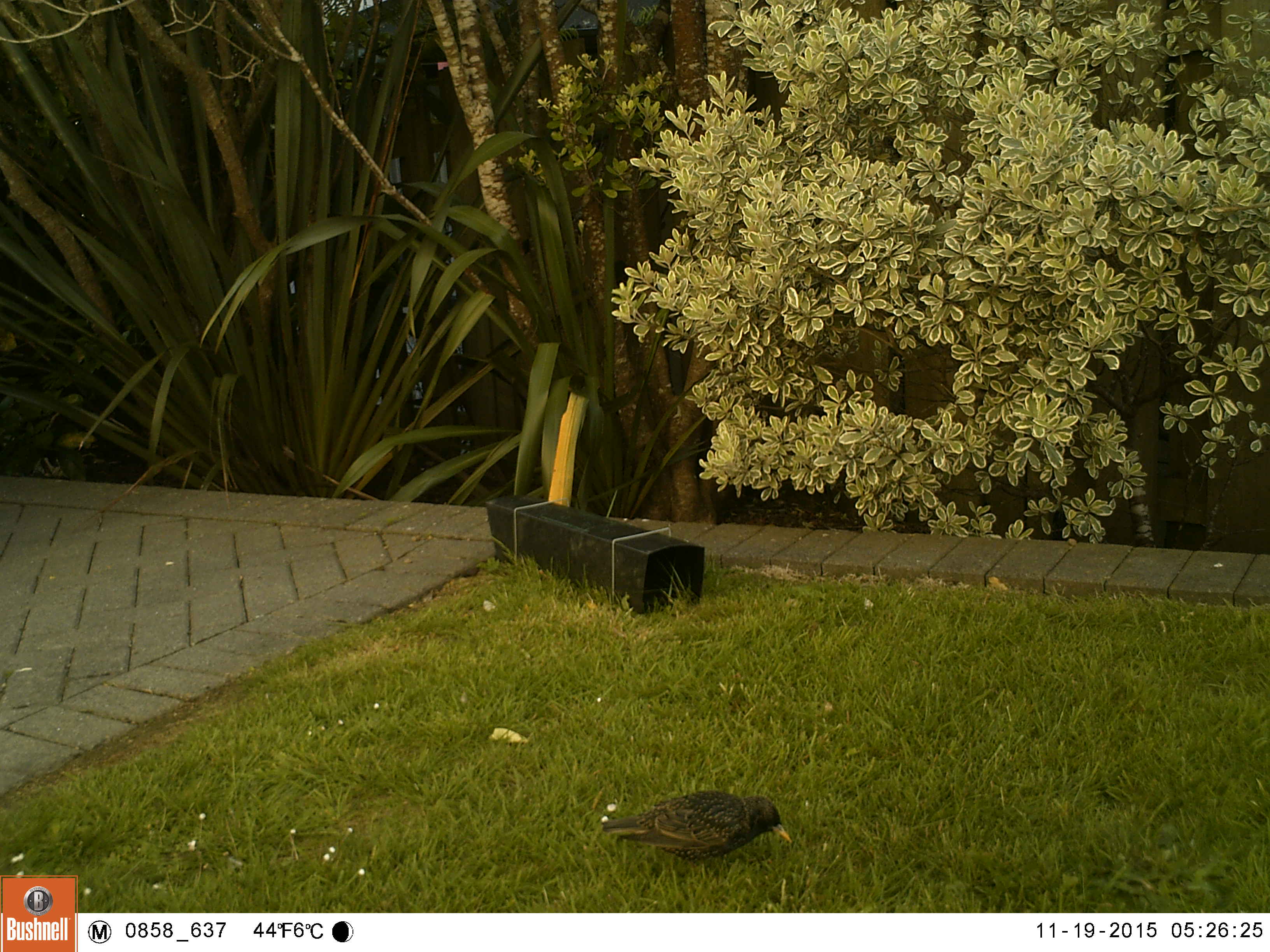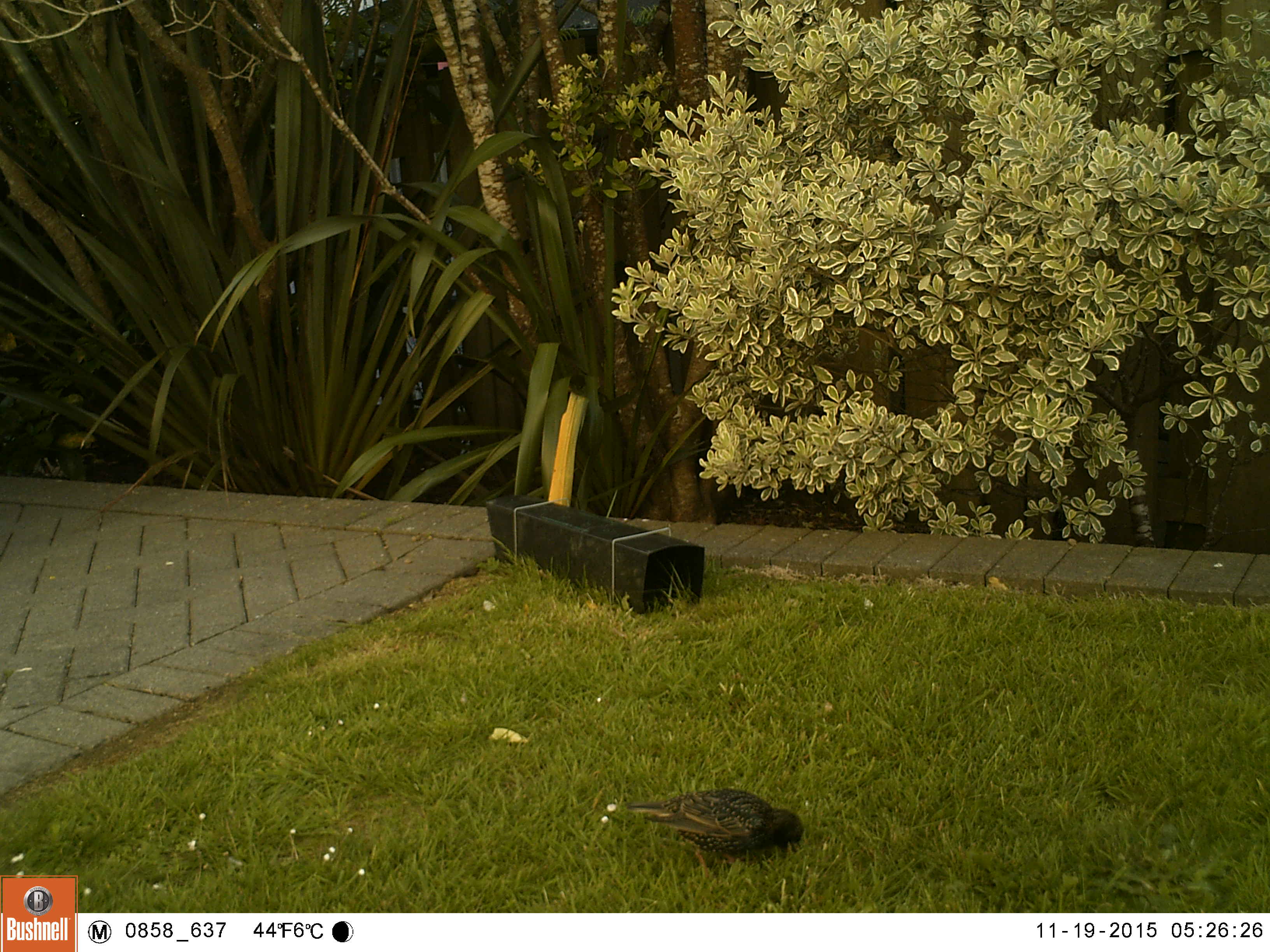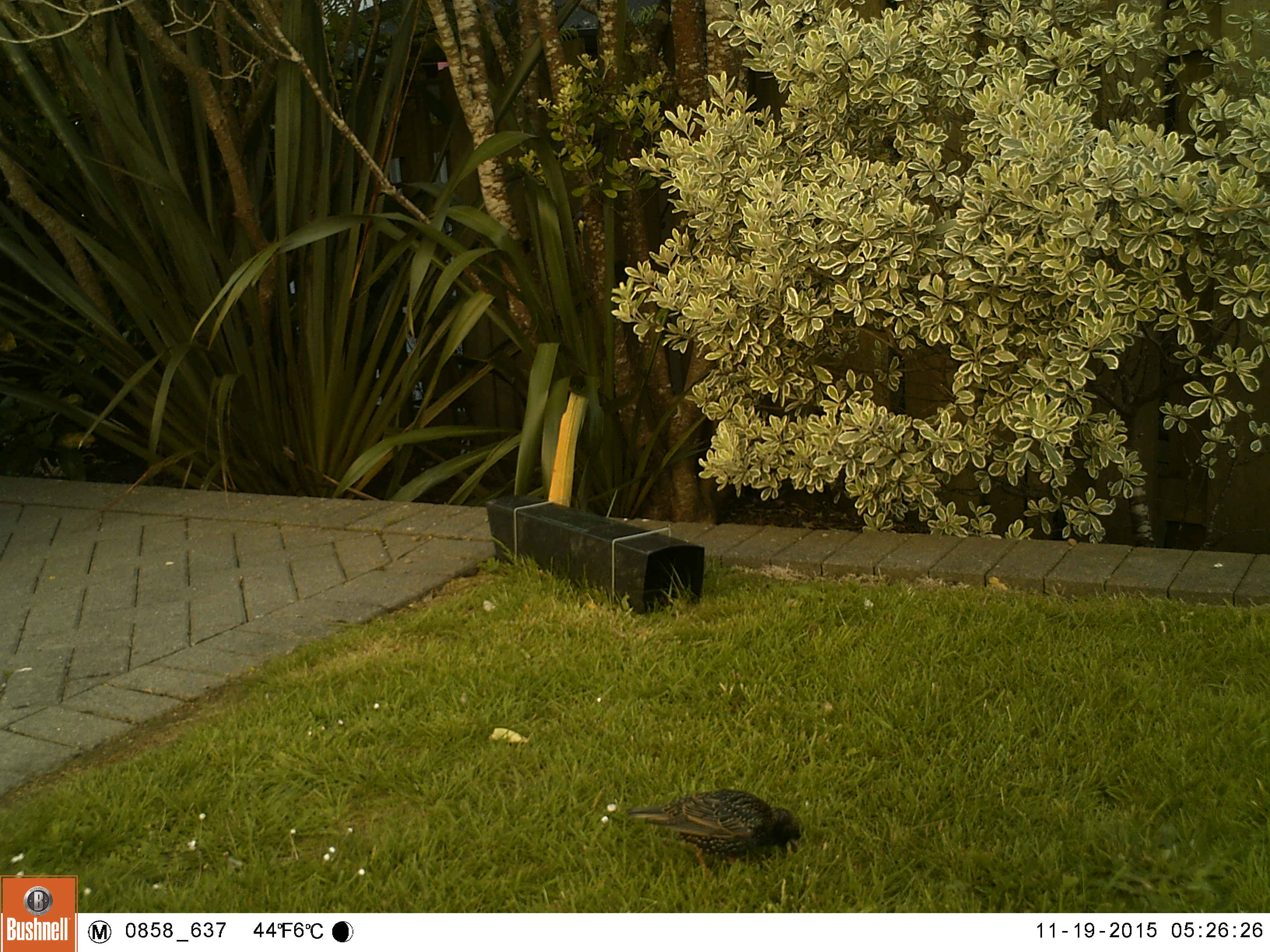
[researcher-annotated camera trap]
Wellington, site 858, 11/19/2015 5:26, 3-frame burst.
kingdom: Animalia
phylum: Chordata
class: Aves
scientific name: Aves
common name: bird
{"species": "bird (Aves)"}